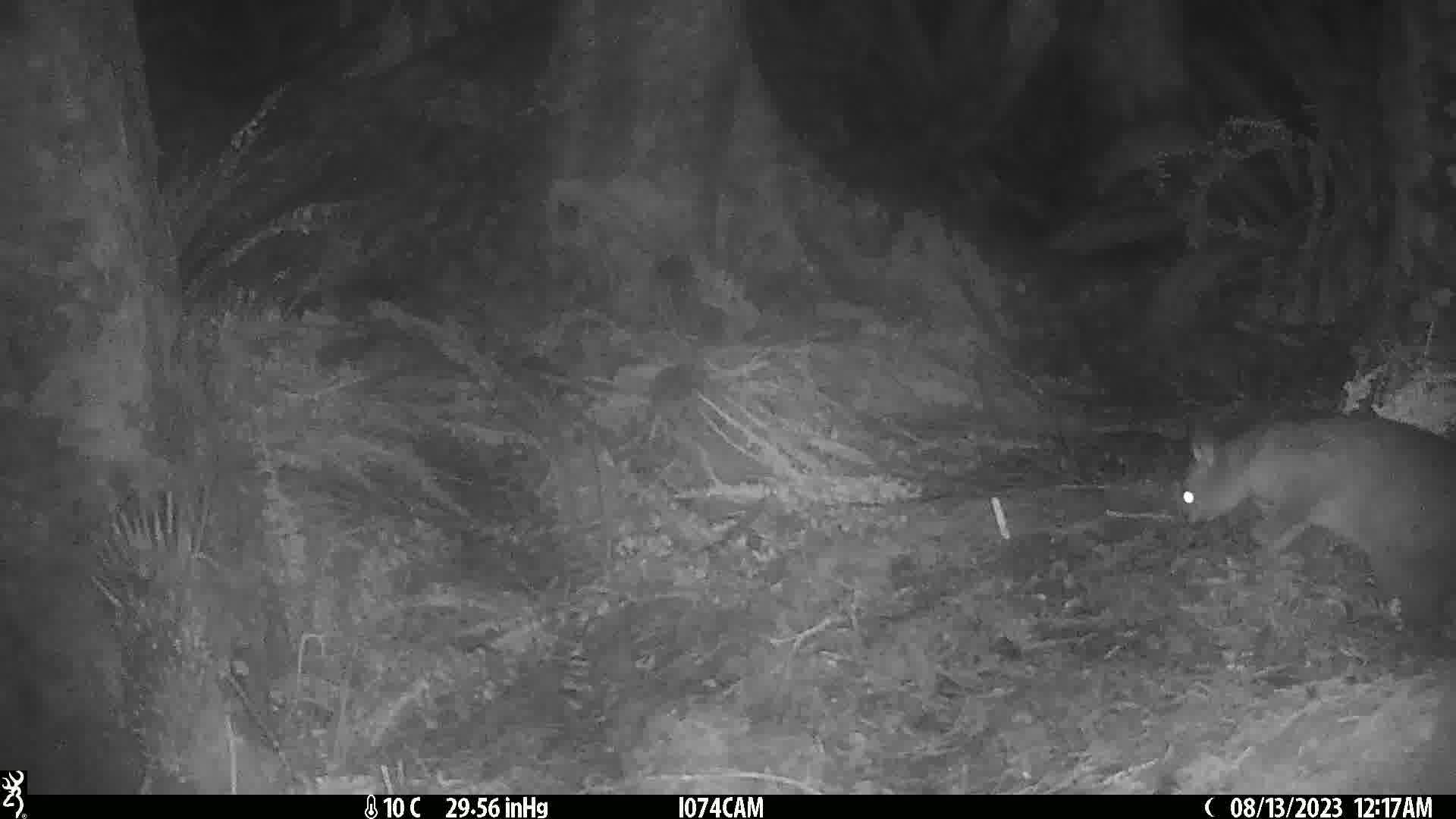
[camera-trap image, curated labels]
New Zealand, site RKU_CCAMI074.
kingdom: Animalia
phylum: Chordata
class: Mammalia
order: Diprotodontia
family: Phalangeridae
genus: Trichosurus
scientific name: Trichosurus vulpecula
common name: common brushtail possum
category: possum